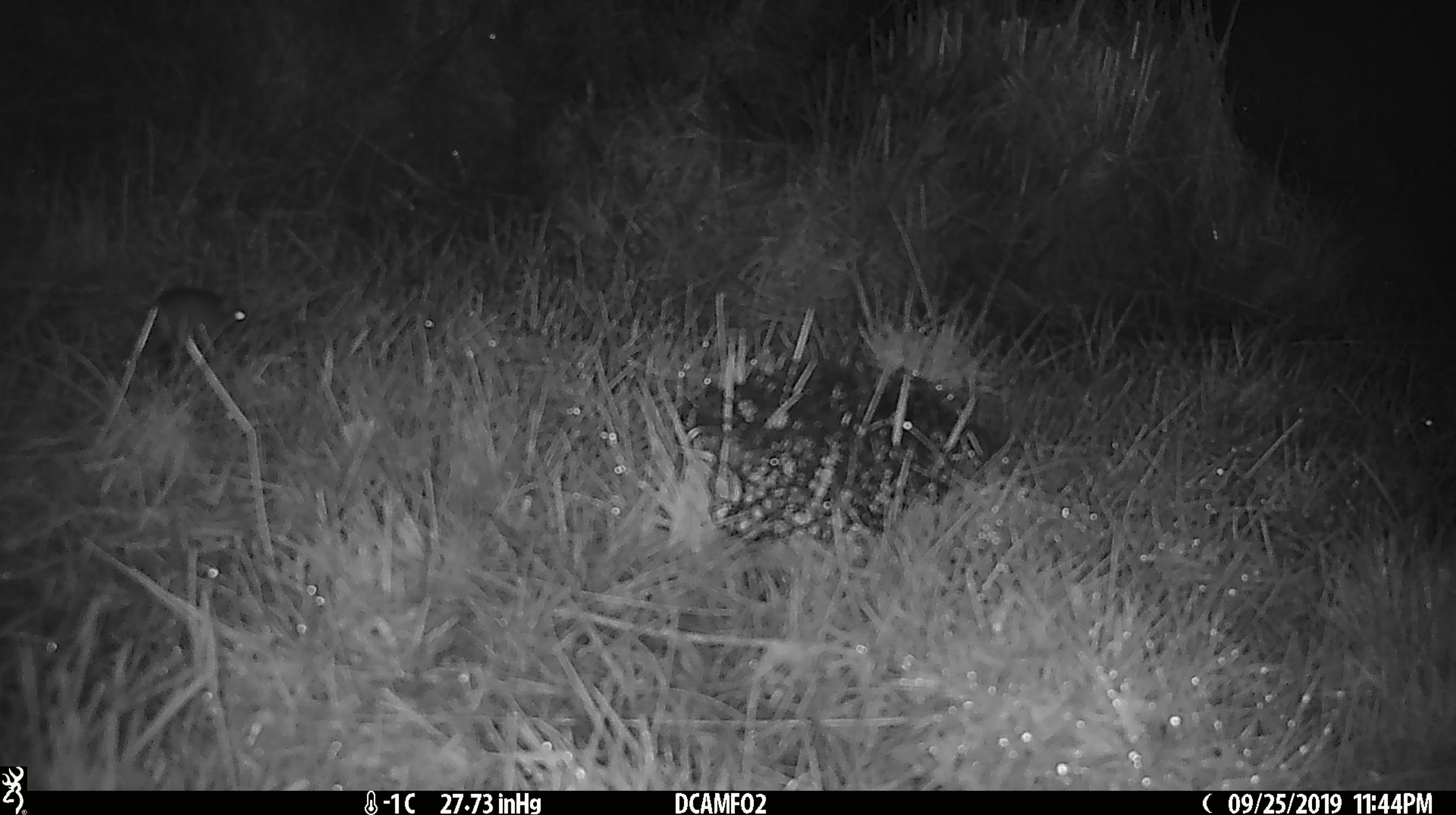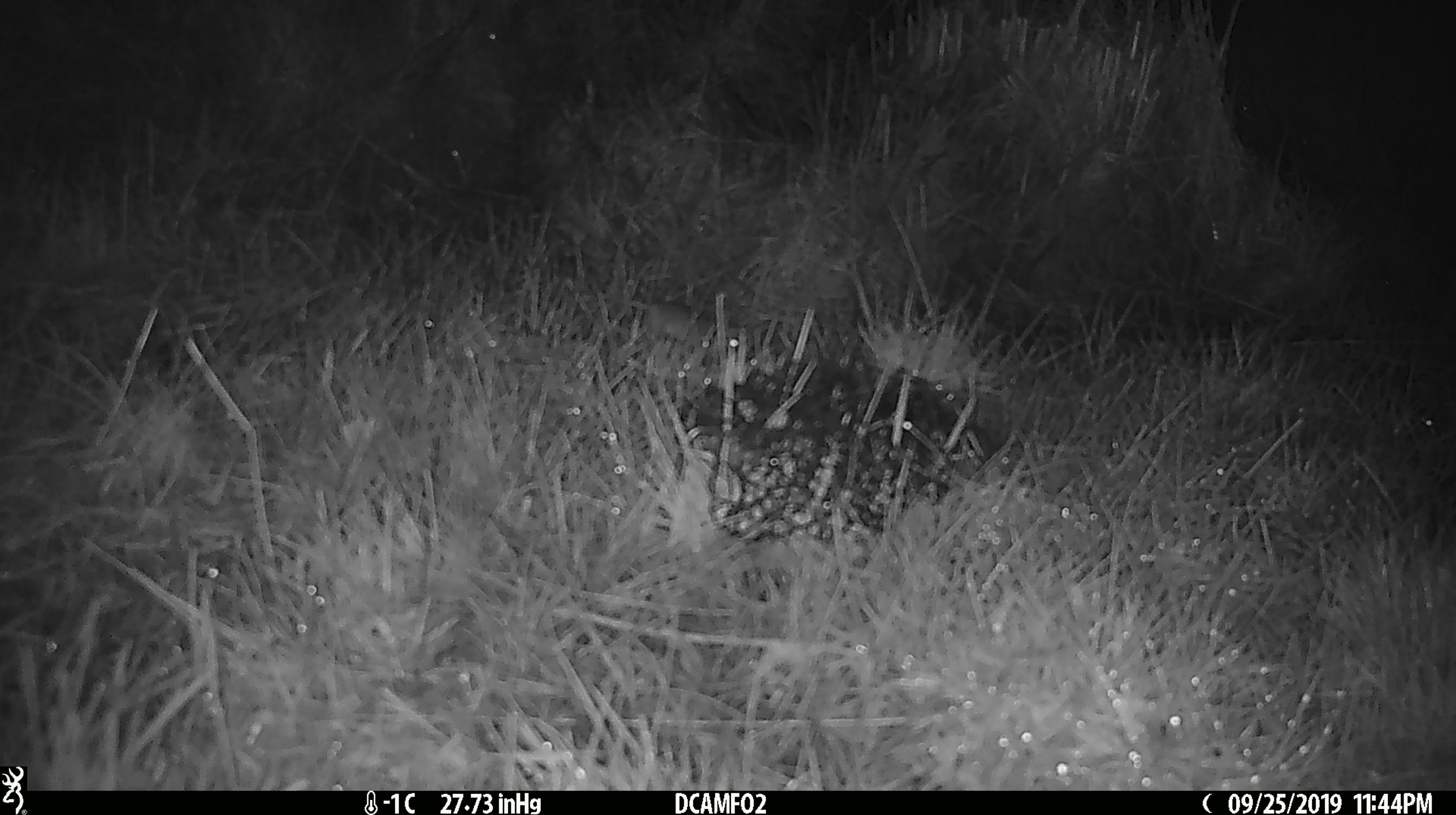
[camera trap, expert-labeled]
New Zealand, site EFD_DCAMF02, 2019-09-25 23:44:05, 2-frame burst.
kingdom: Animalia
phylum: Chordata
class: Mammalia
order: Rodentia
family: Muridae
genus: Mus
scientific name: Mus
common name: mouse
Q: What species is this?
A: Mouse (Mus).